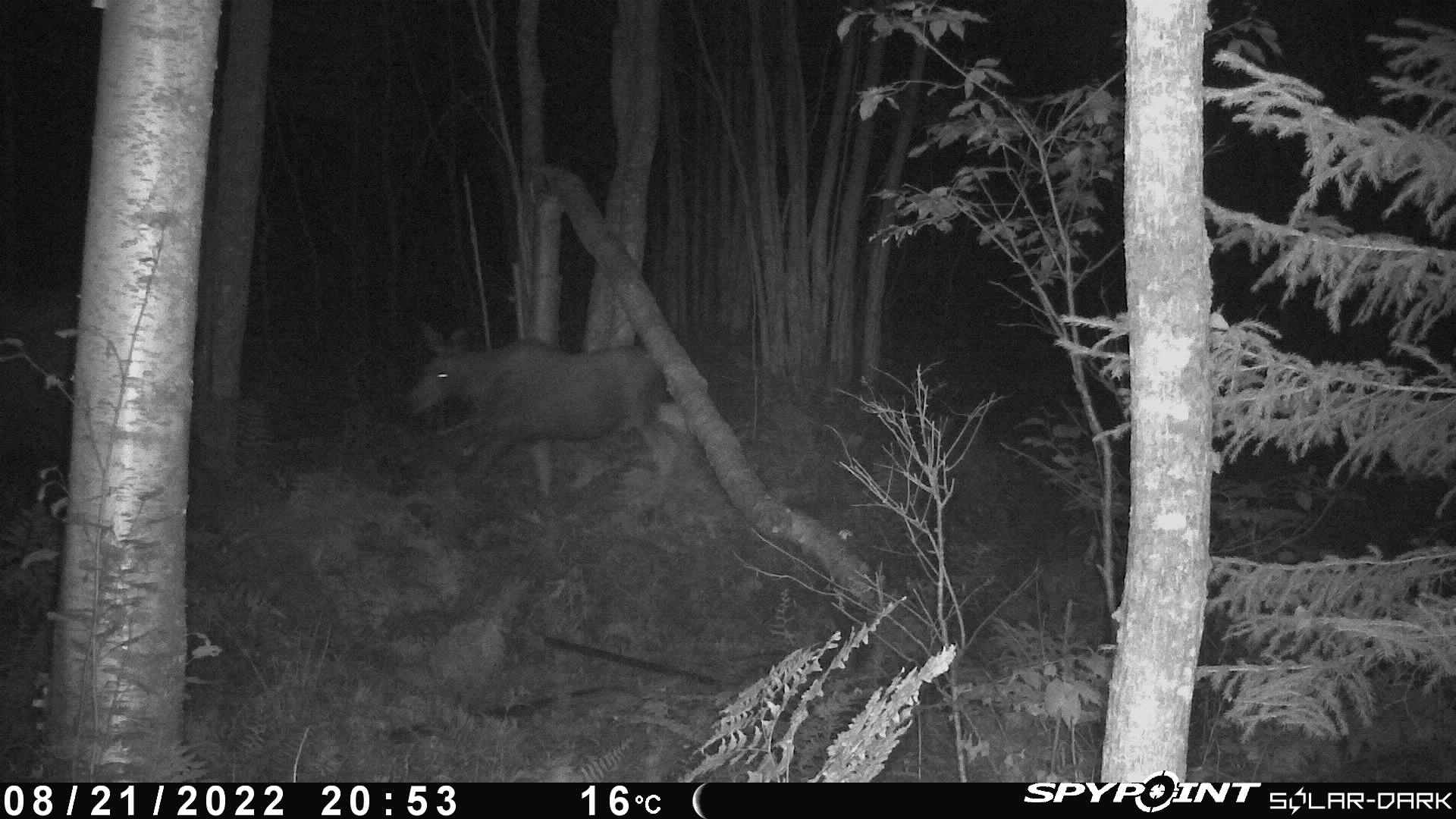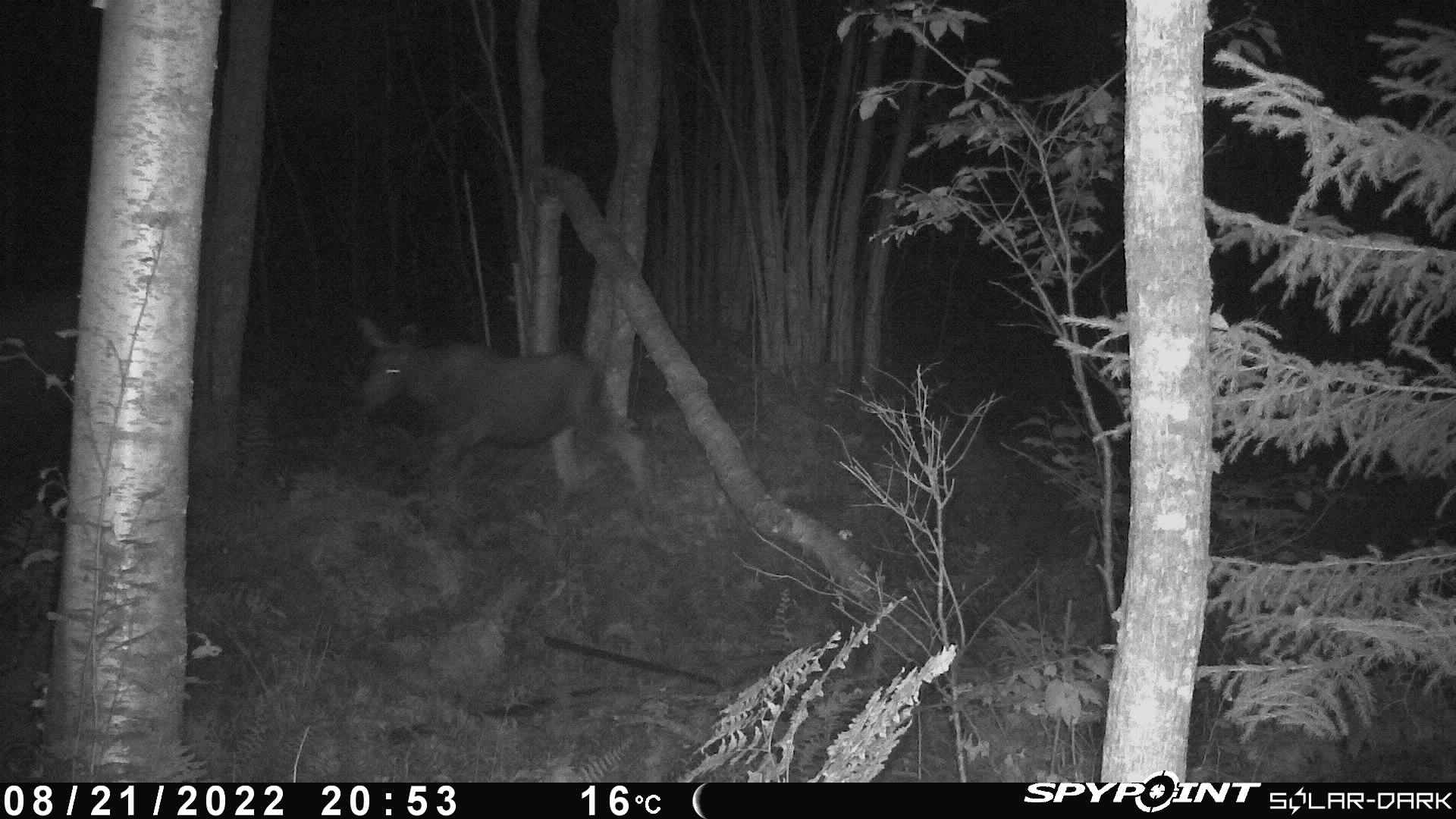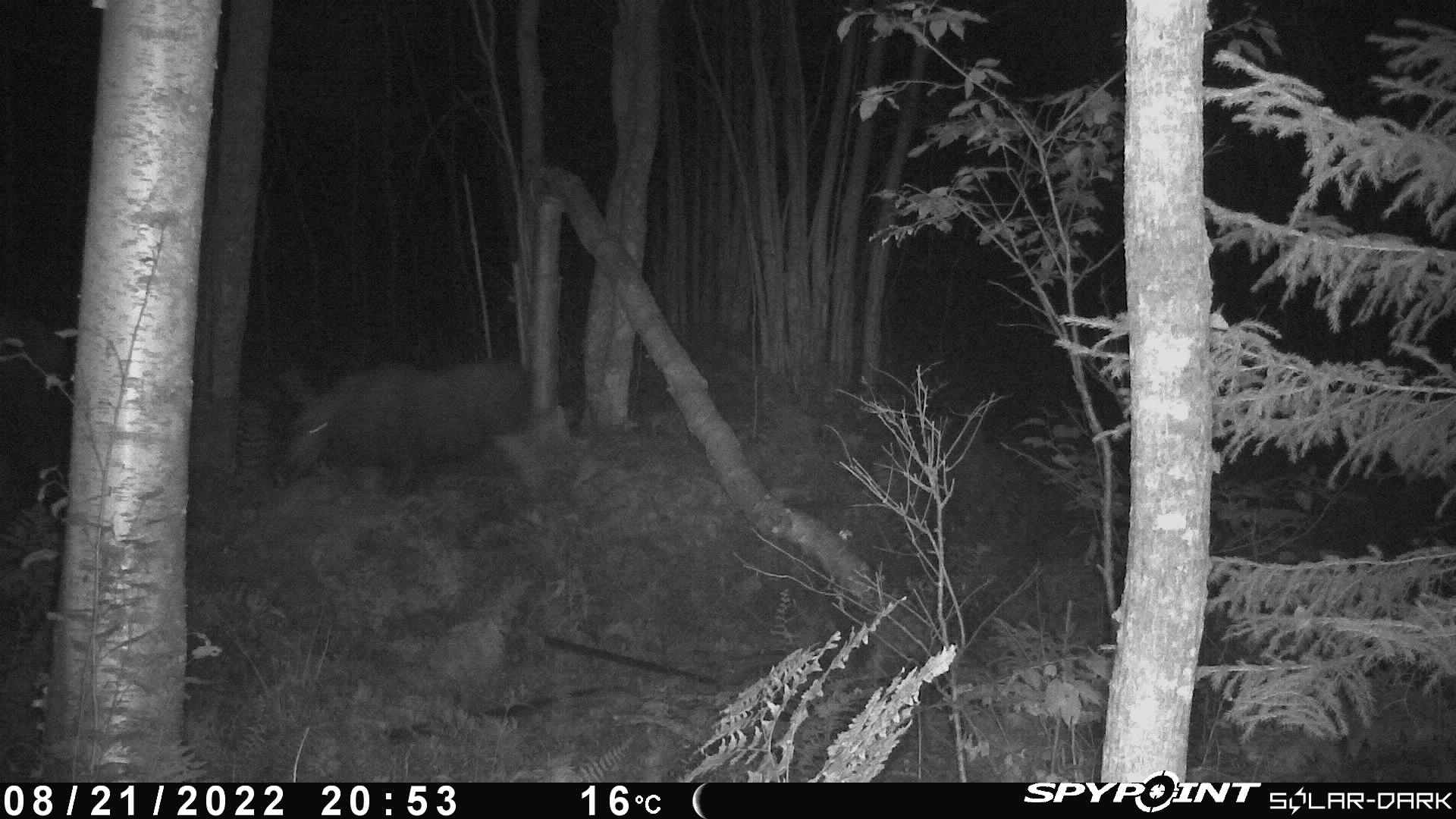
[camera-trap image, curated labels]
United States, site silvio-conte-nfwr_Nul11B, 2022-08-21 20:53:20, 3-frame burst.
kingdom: Animalia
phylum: Chordata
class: Mammalia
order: Artiodactyla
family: Cervidae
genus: Alces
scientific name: Alces alces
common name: moose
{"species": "moose (Alces alces)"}